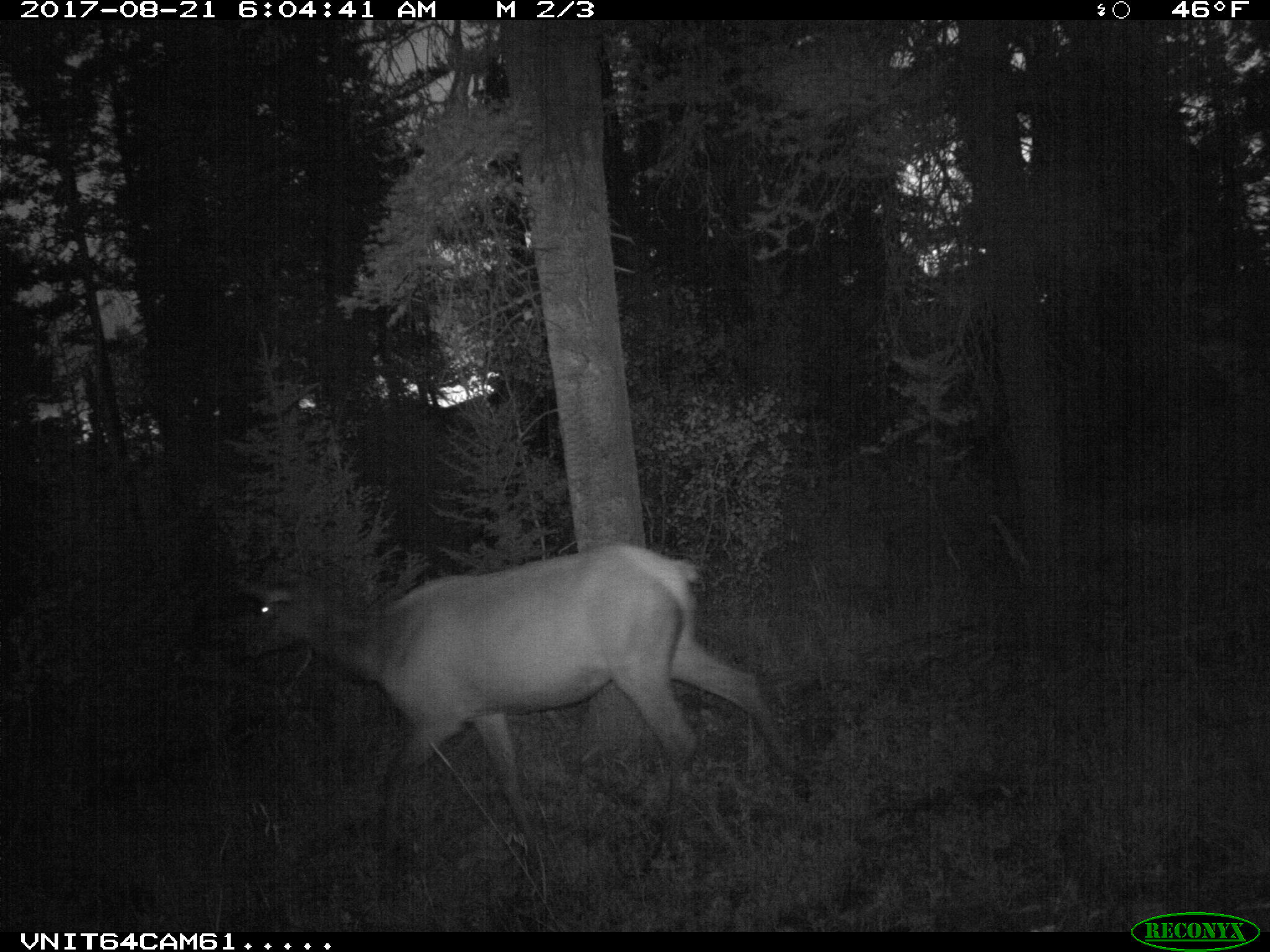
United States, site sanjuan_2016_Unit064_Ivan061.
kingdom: Animalia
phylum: Chordata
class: Mammalia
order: Artiodactyla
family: Cervidae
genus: Cervus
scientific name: Cervus elaphus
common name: red deer